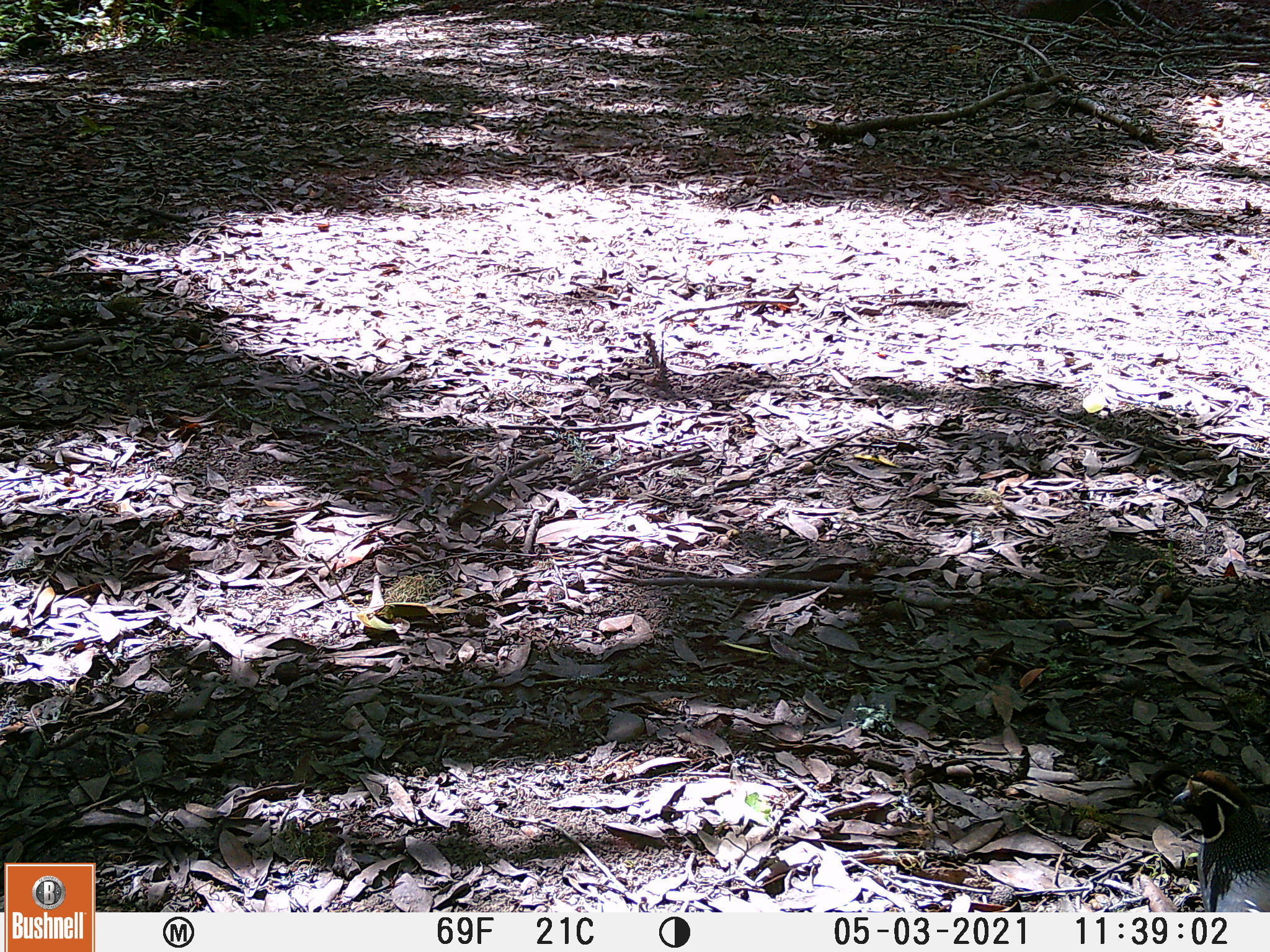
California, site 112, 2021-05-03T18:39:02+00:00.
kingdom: Animalia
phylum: Chordata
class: Aves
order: Galliformes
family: Odontophoridae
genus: Callipepla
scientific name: Callipepla californica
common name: california quail